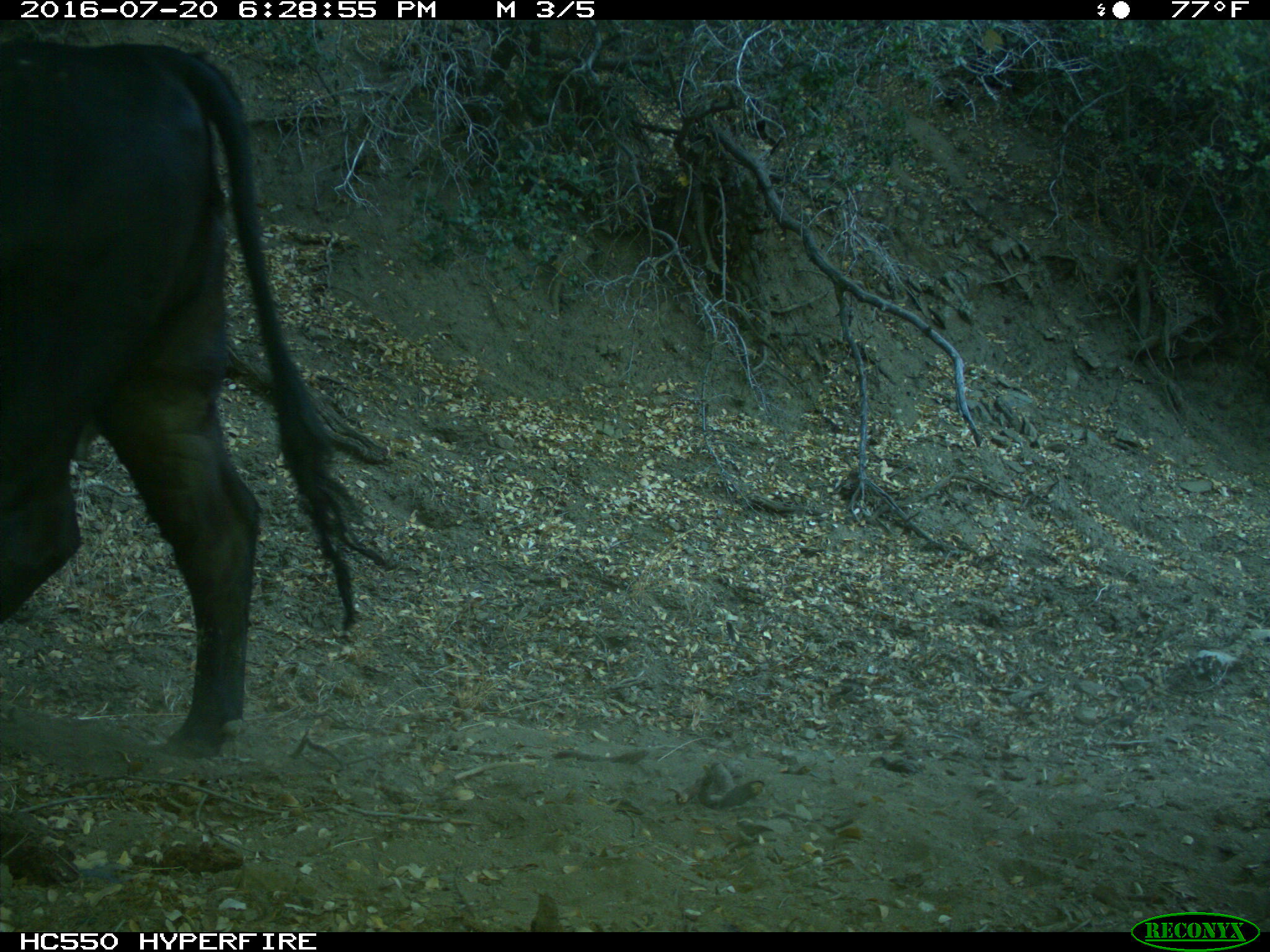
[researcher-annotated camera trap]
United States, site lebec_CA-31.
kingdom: Animalia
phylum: Chordata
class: Mammalia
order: Artiodactyla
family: Bovidae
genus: Bos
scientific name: Bos taurus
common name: domestic cow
Bos taurus (domestic cow).